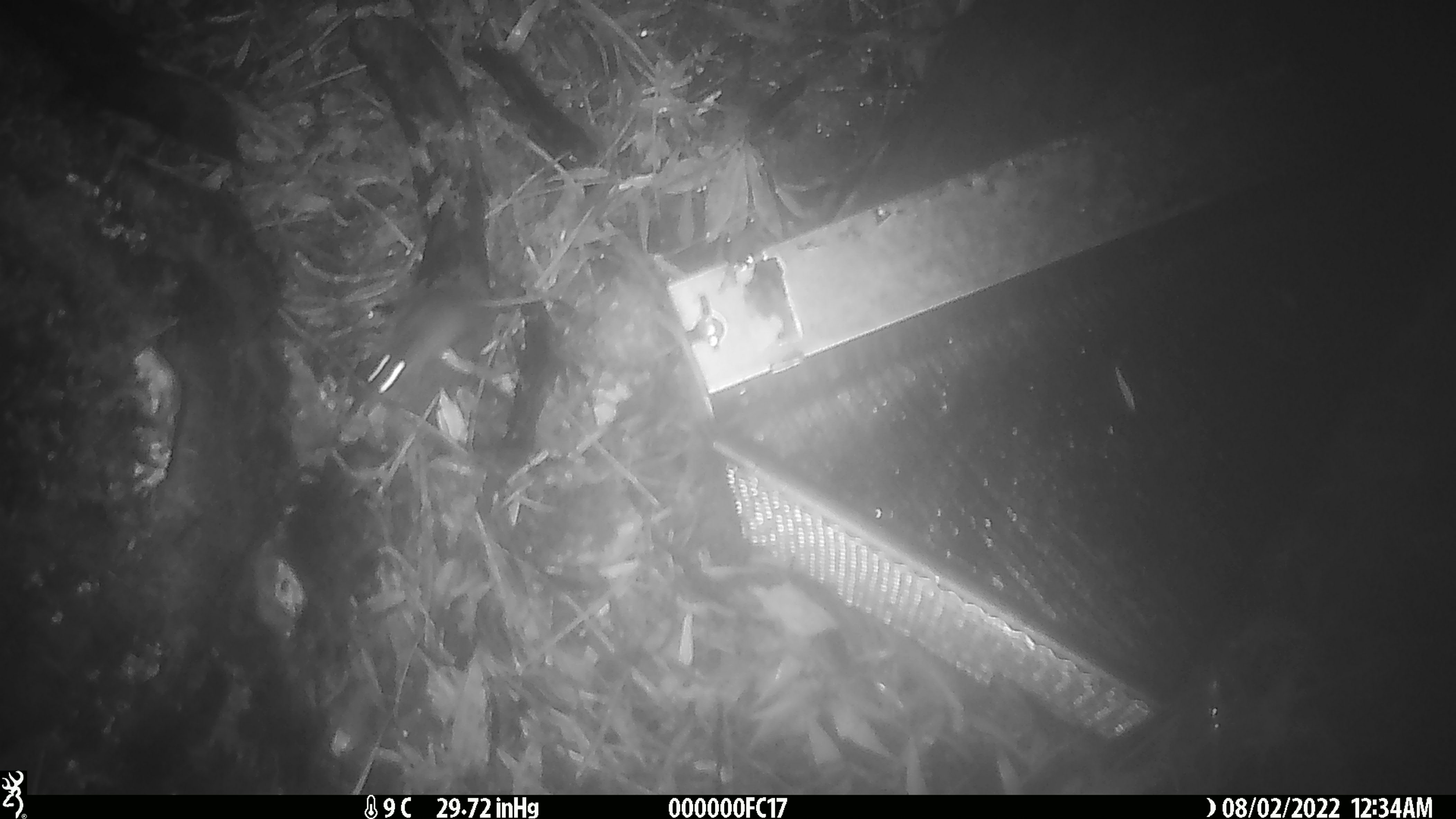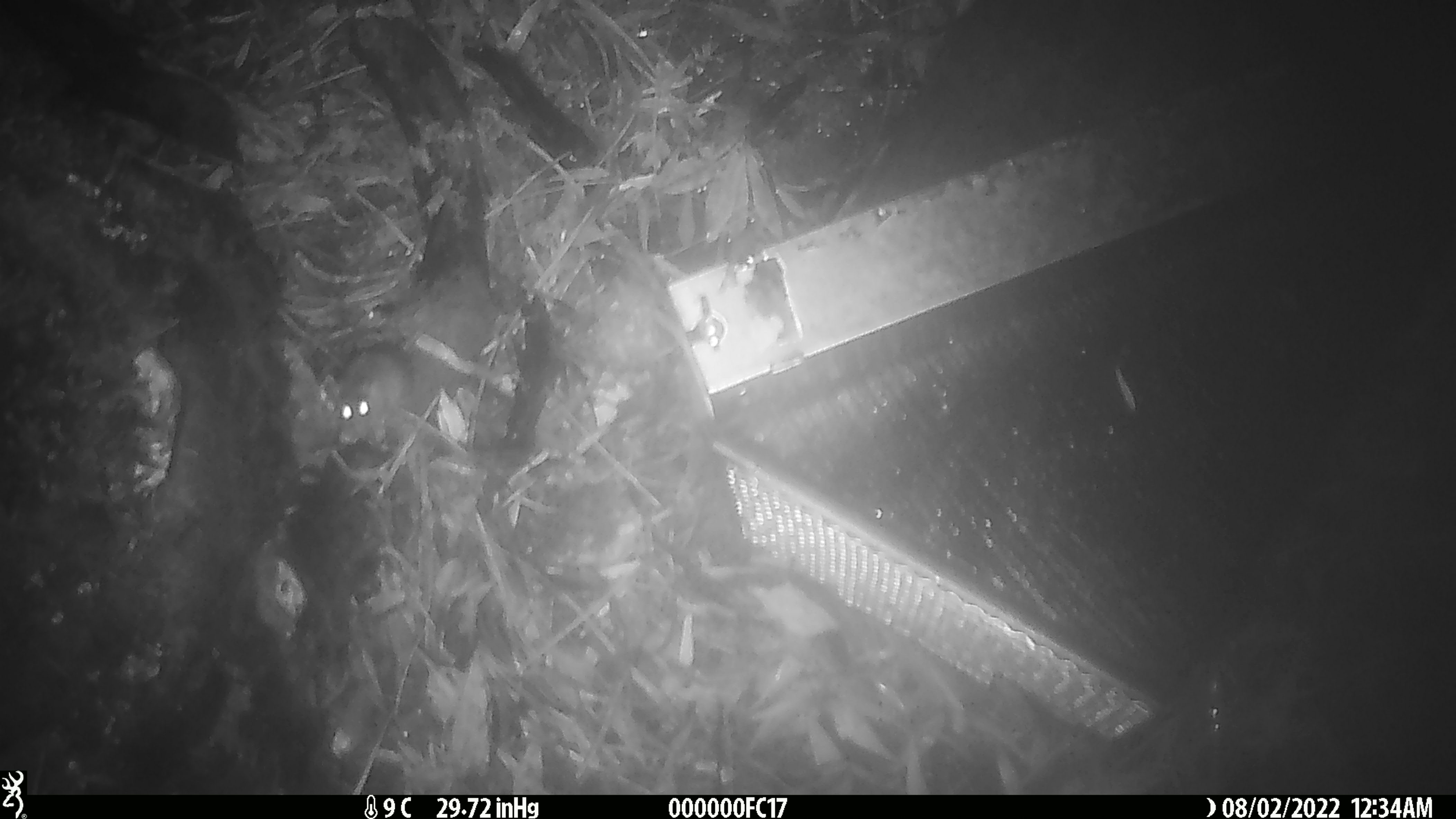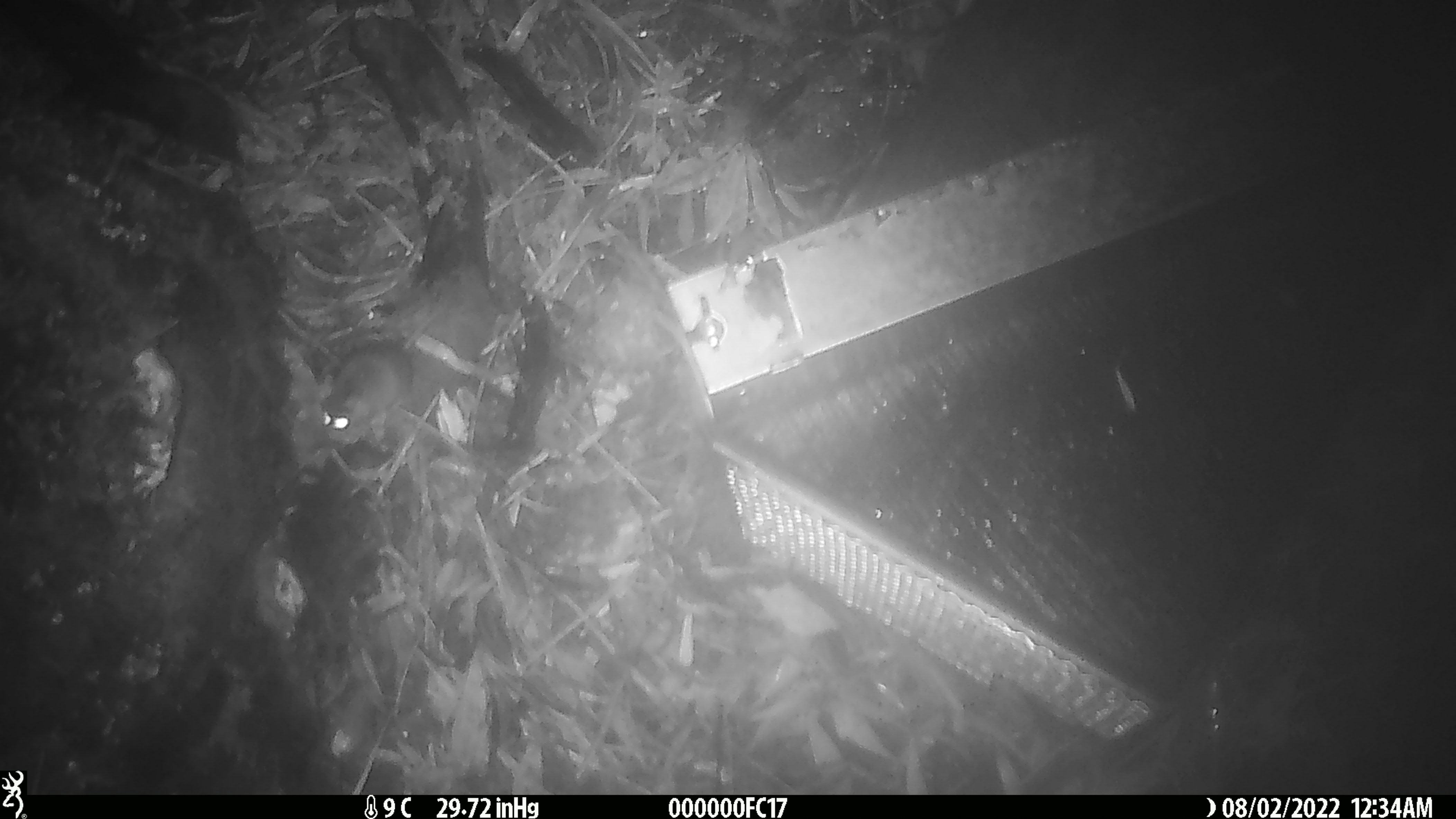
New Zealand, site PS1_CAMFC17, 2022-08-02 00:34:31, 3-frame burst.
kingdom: Animalia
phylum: Chordata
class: Mammalia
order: Rodentia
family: Muridae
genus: Mus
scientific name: Mus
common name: mouse